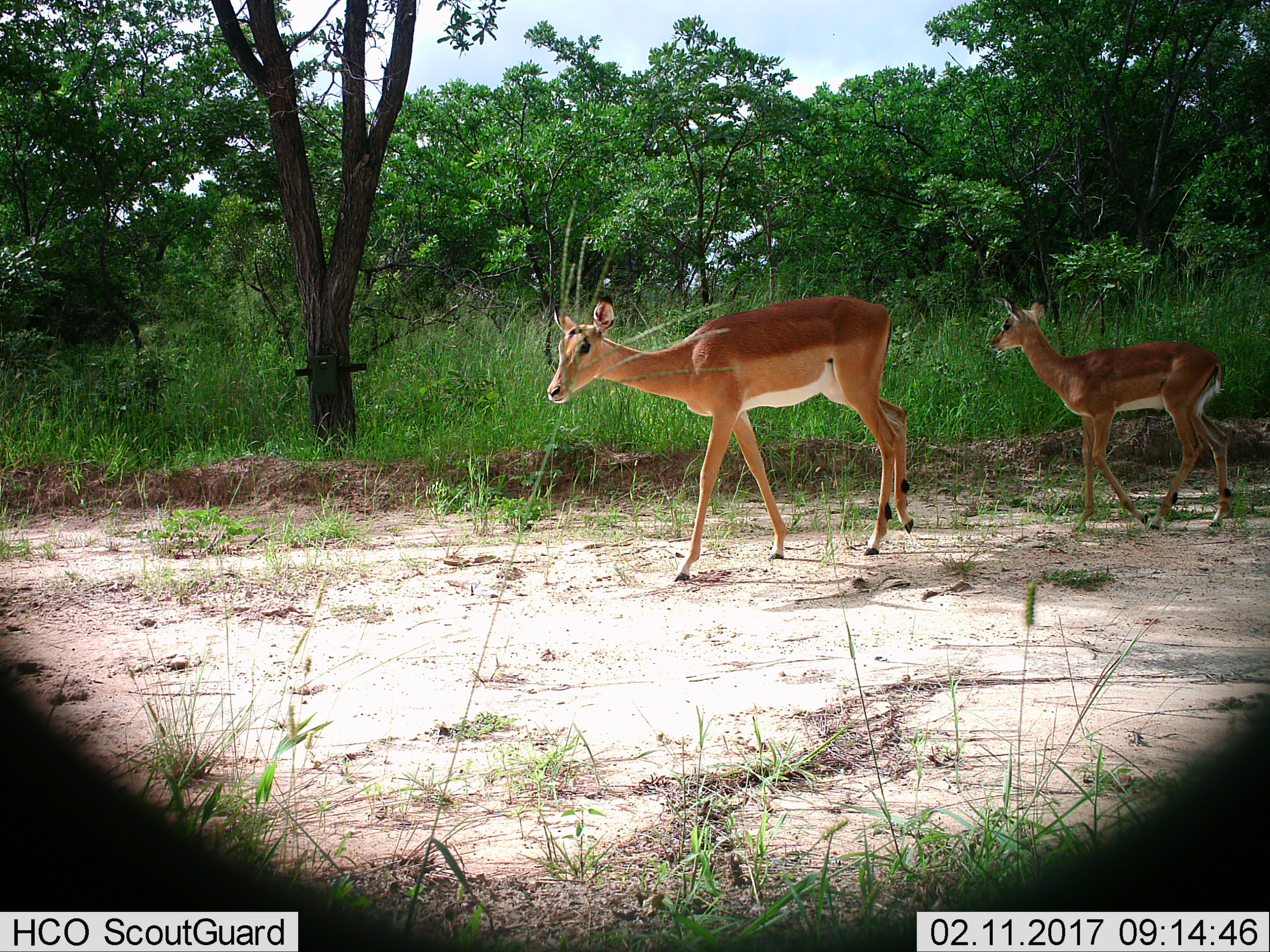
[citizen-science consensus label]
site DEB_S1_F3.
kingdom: Animalia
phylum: Chordata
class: Mammalia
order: Artiodactyla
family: Bovidae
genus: Aepyceros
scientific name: Aepyceros melampus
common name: impala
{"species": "impala (Aepyceros melampus)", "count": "2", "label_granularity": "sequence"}